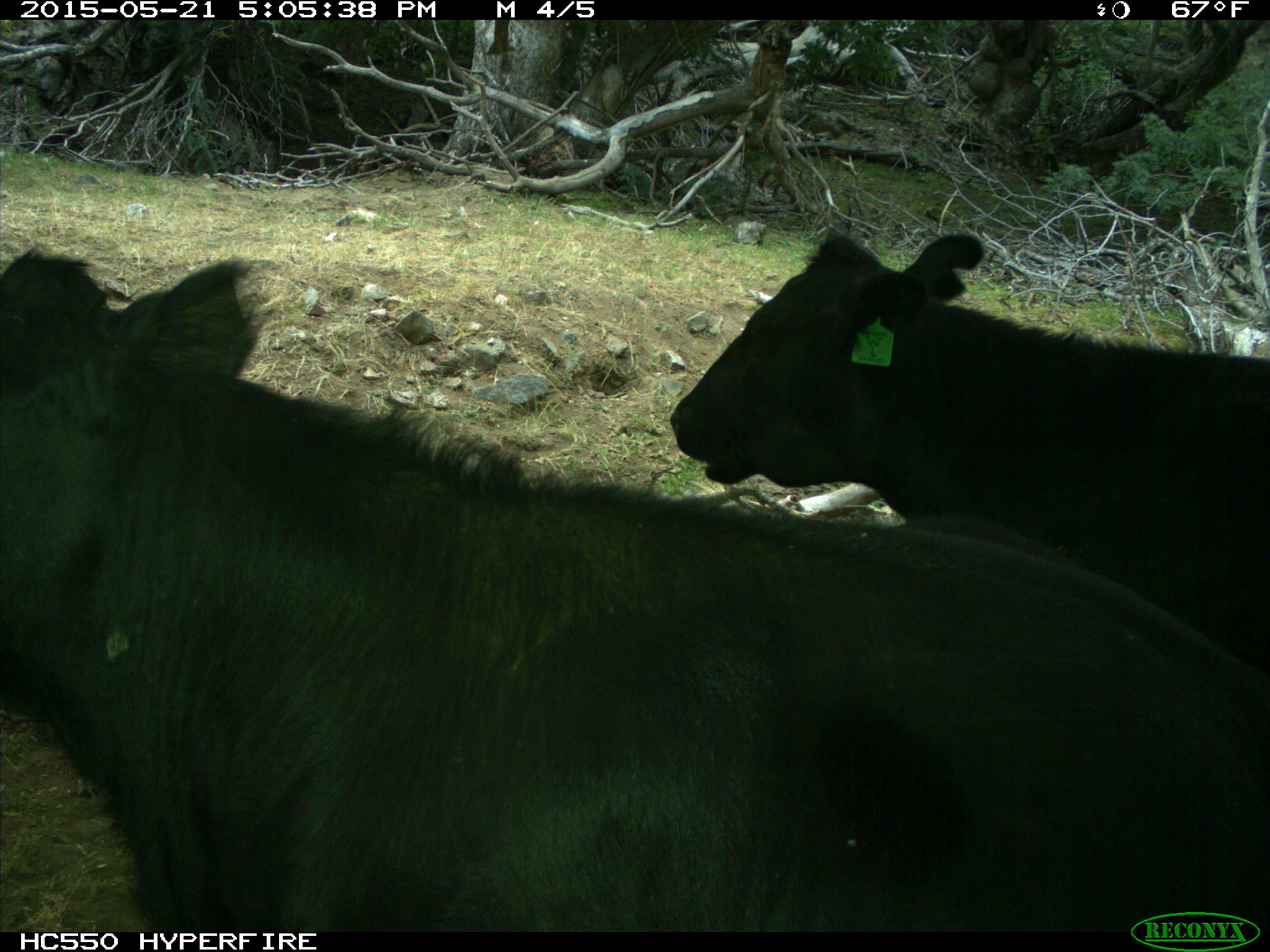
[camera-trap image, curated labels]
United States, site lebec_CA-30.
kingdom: Animalia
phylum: Chordata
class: Mammalia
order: Artiodactyla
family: Bovidae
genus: Bos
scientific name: Bos taurus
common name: domestic cow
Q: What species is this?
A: Bos taurus (domestic cow).